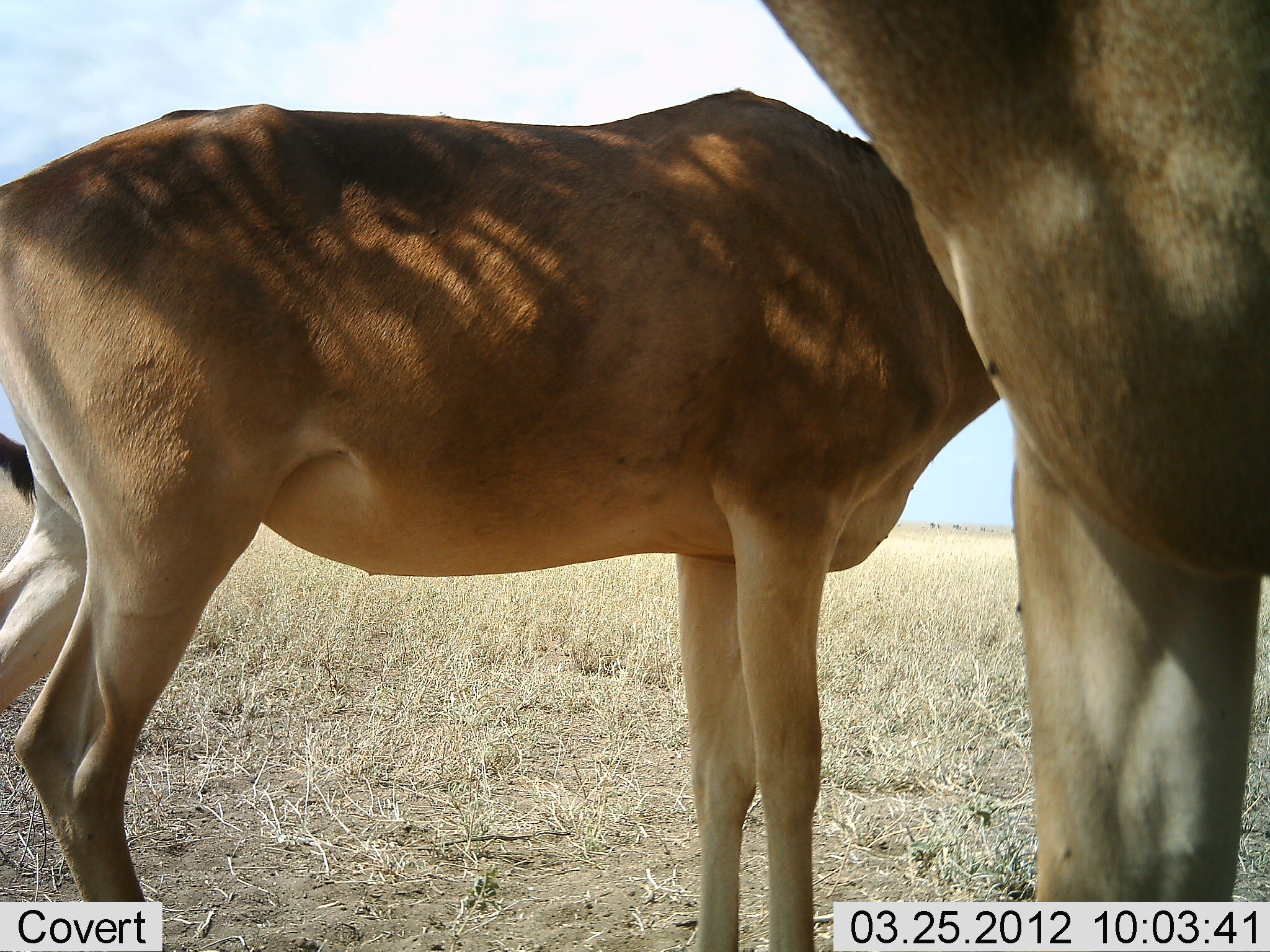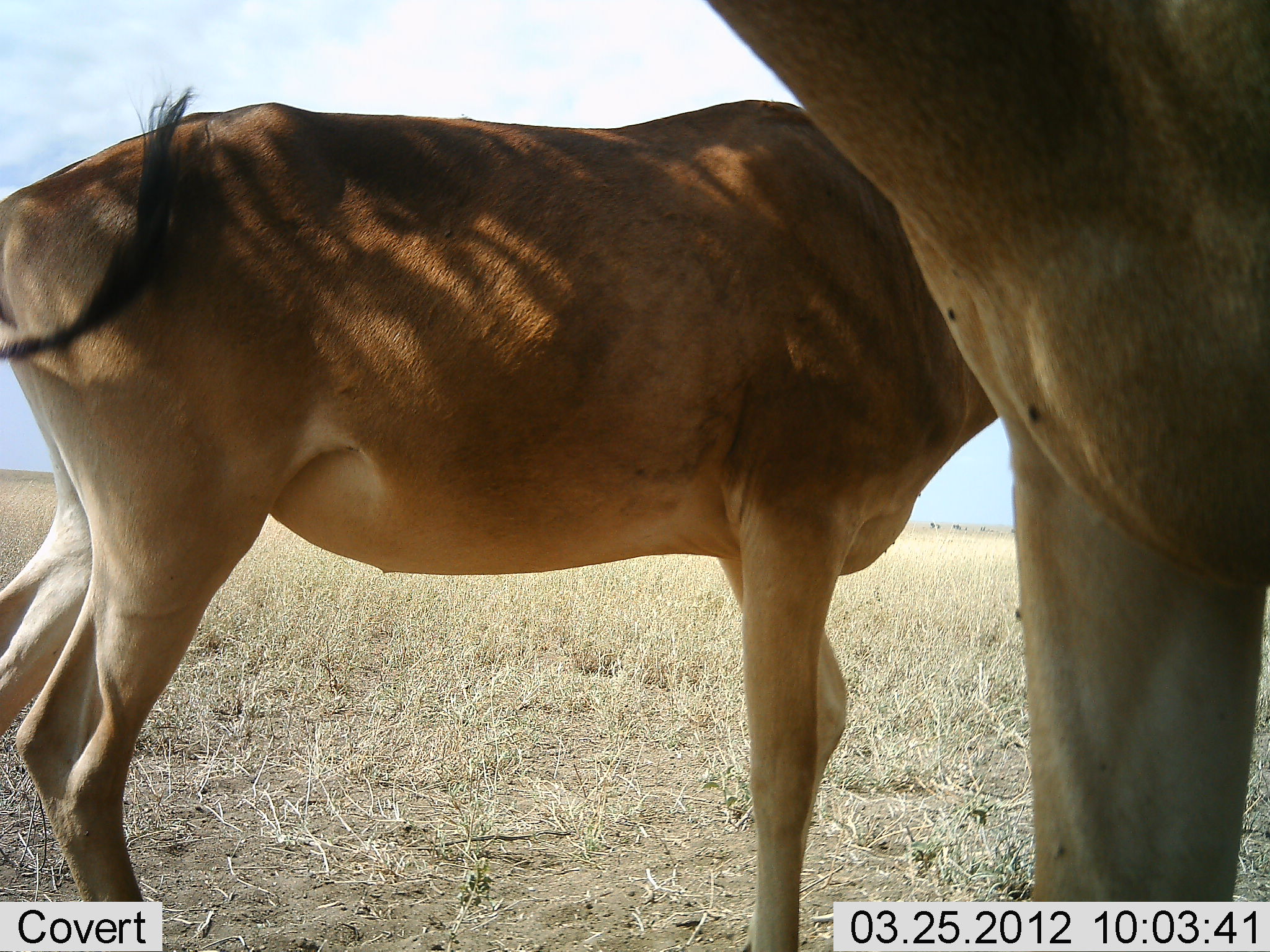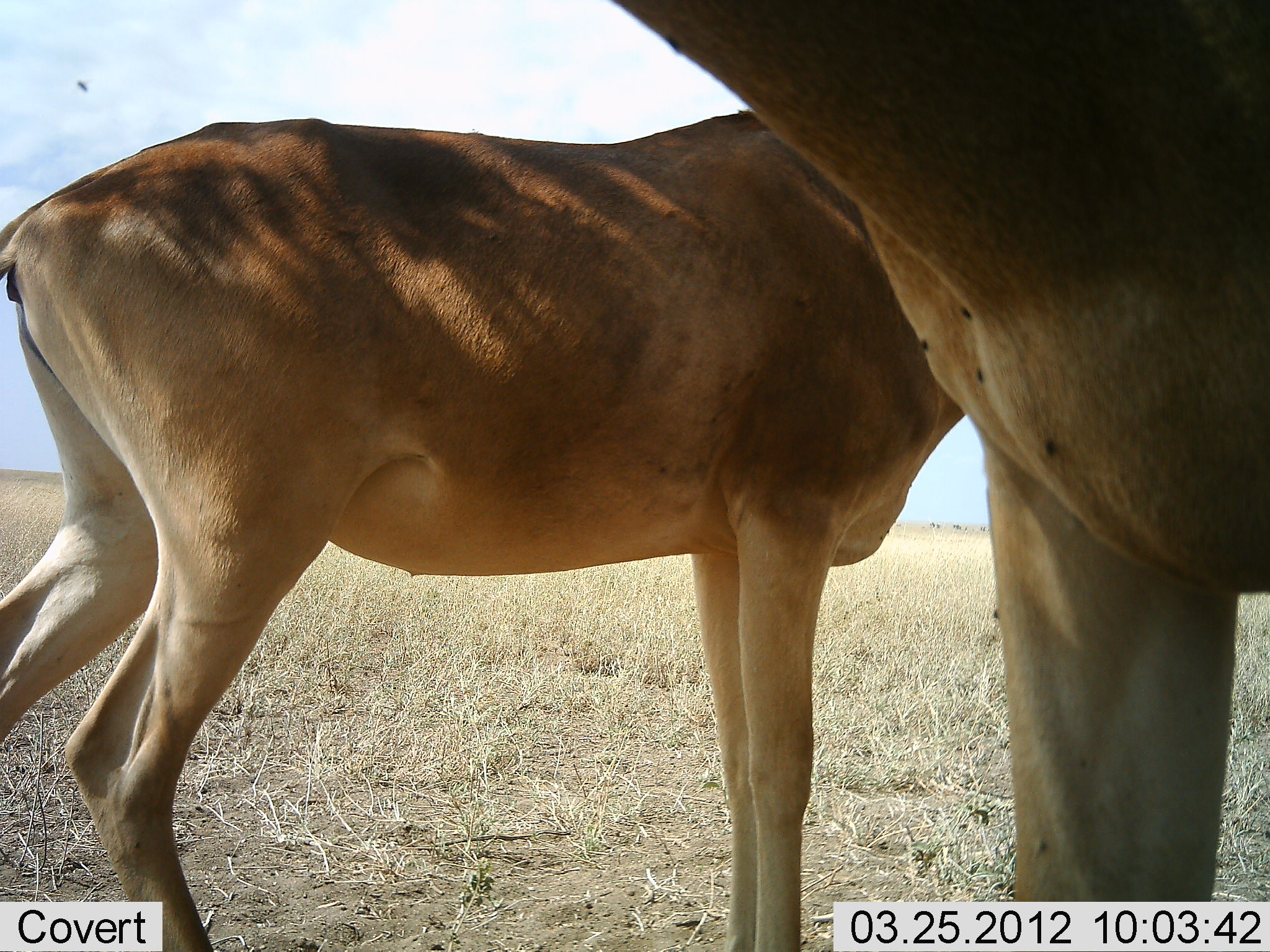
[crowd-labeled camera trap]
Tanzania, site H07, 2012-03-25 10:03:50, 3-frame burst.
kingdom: Animalia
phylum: Chordata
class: Mammalia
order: Artiodactyla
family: Bovidae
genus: Alcelaphus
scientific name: Alcelaphus buselaphus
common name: hartebeest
Hartebeest (Alcelaphus buselaphus), count 2. Behavior (volunteer vote fractions): standing 94%, resting 0%, moving 6%, interacting 0%. Young present (vote fraction): 0%. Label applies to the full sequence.